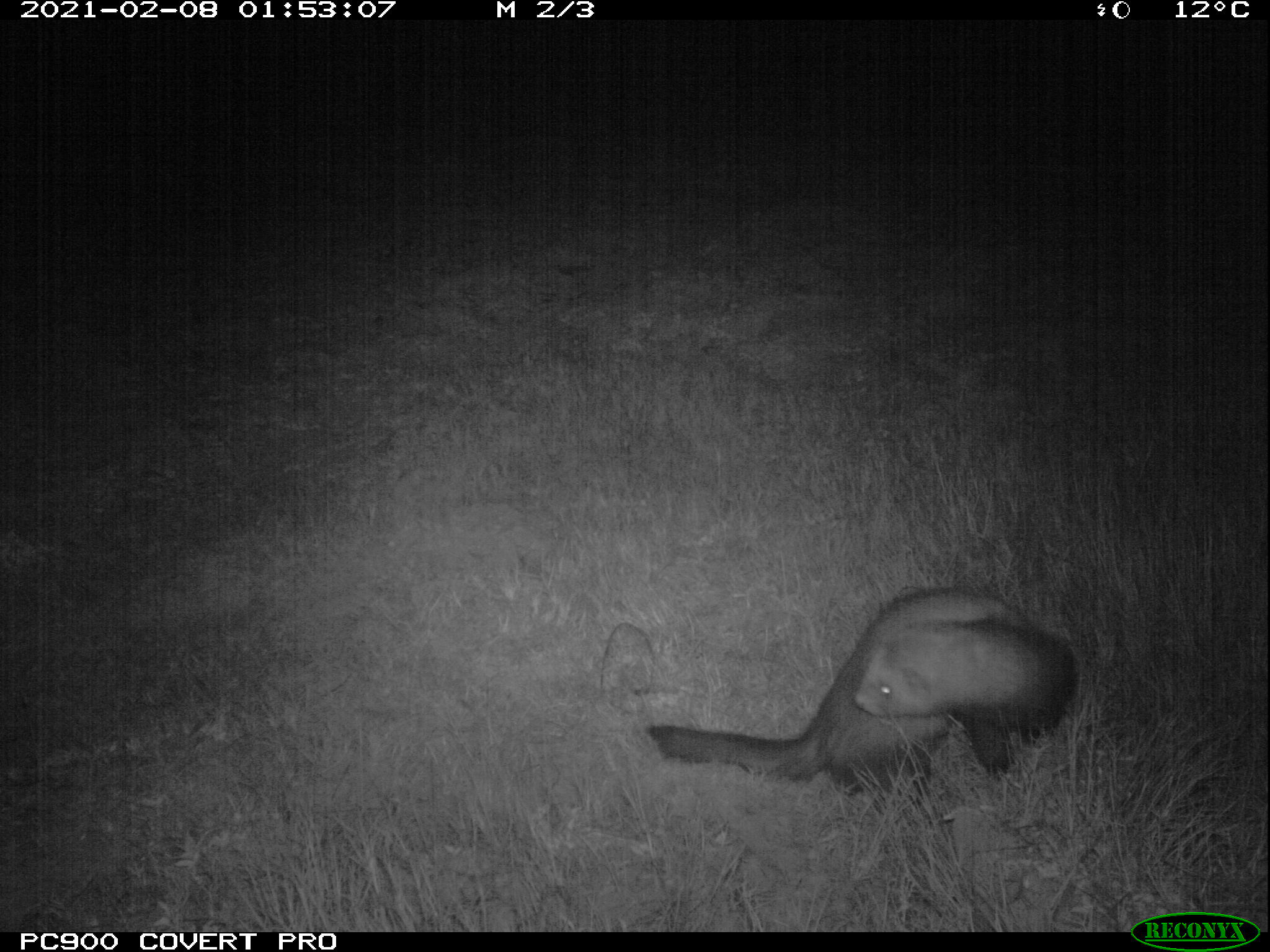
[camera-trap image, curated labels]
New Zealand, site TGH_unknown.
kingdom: Animalia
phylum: Chordata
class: Mammalia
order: Carnivora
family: Mustelidae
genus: Mustela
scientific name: Mustela furo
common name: ferret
Ferret (Mustela furo).